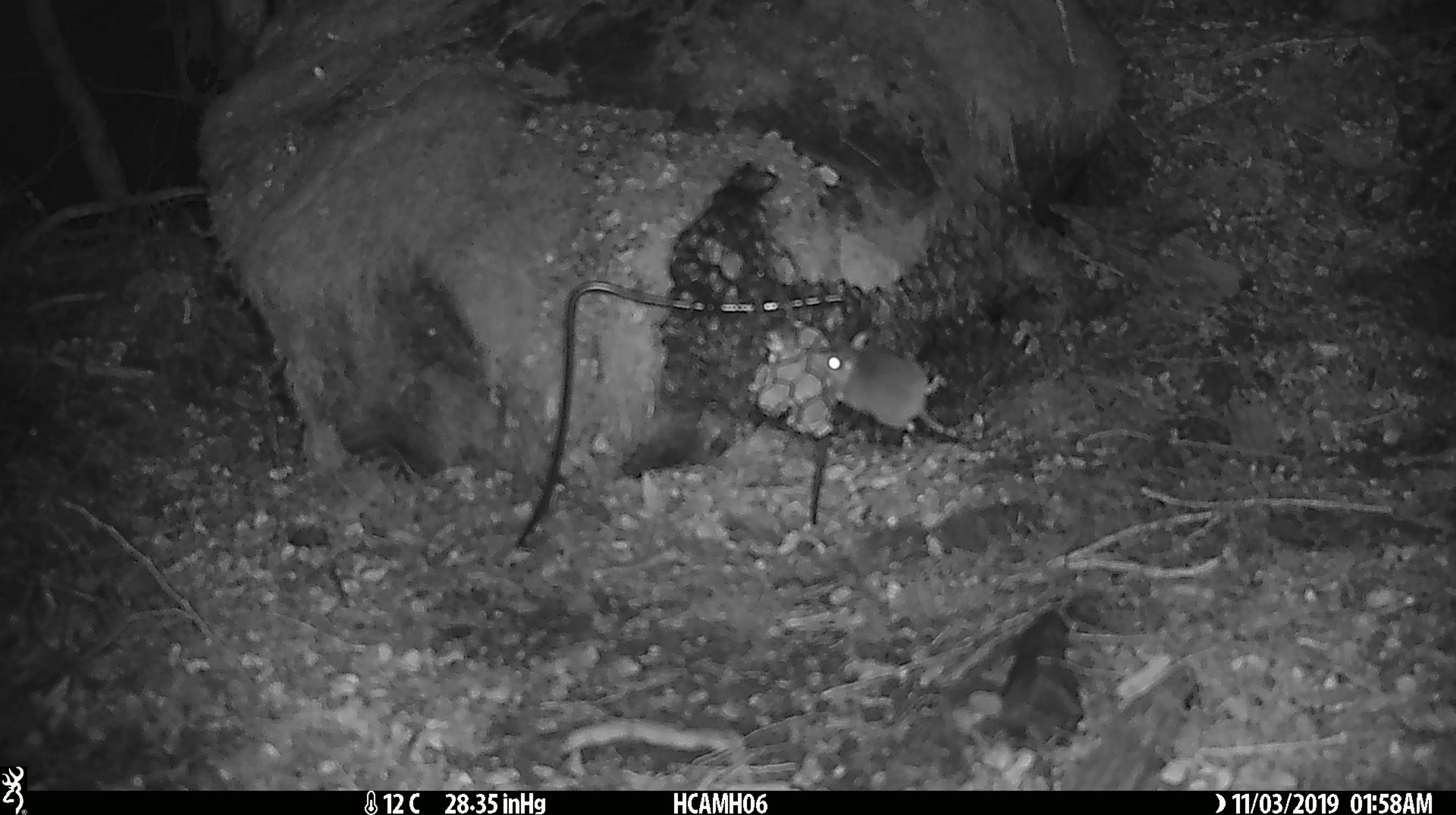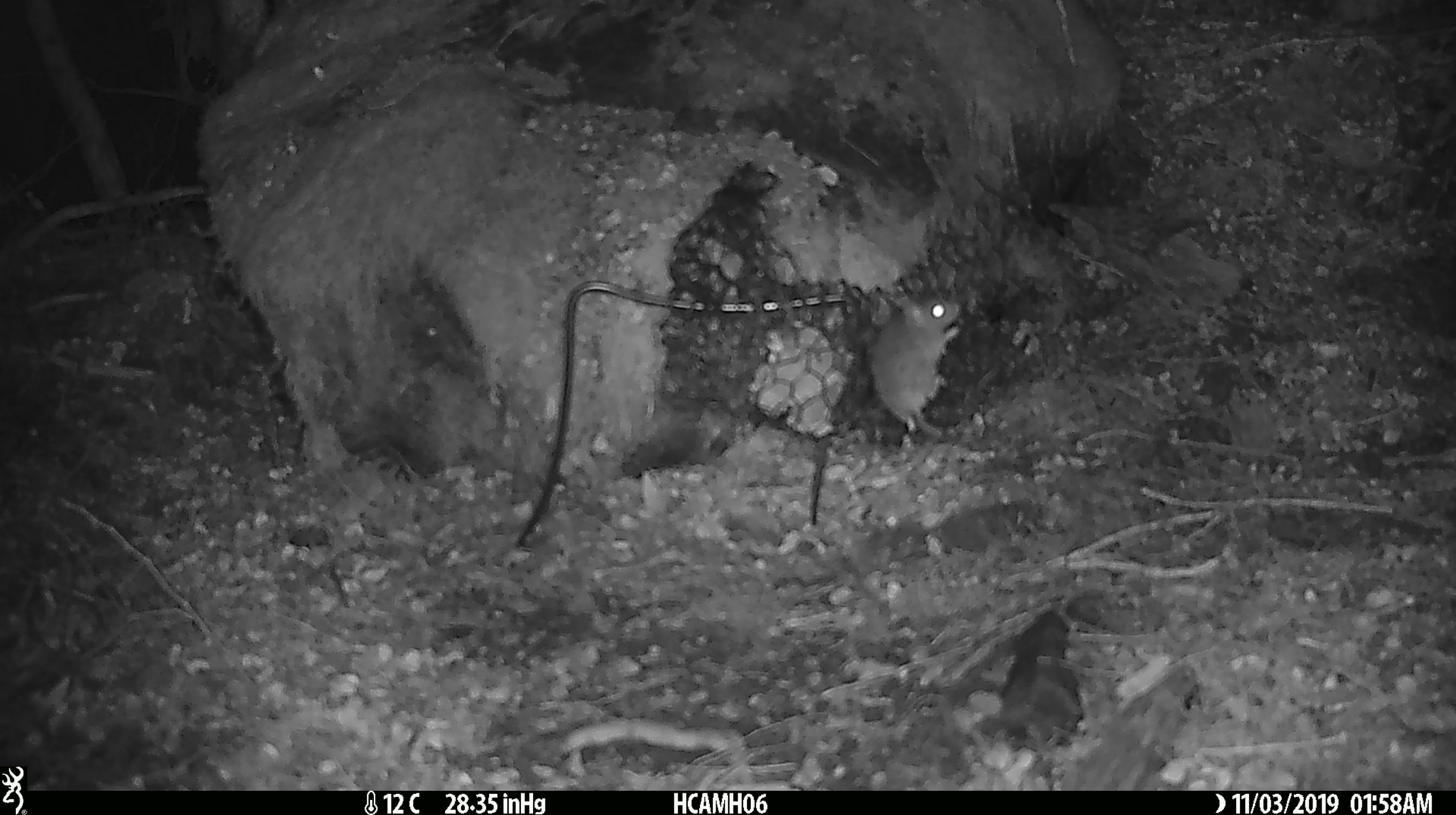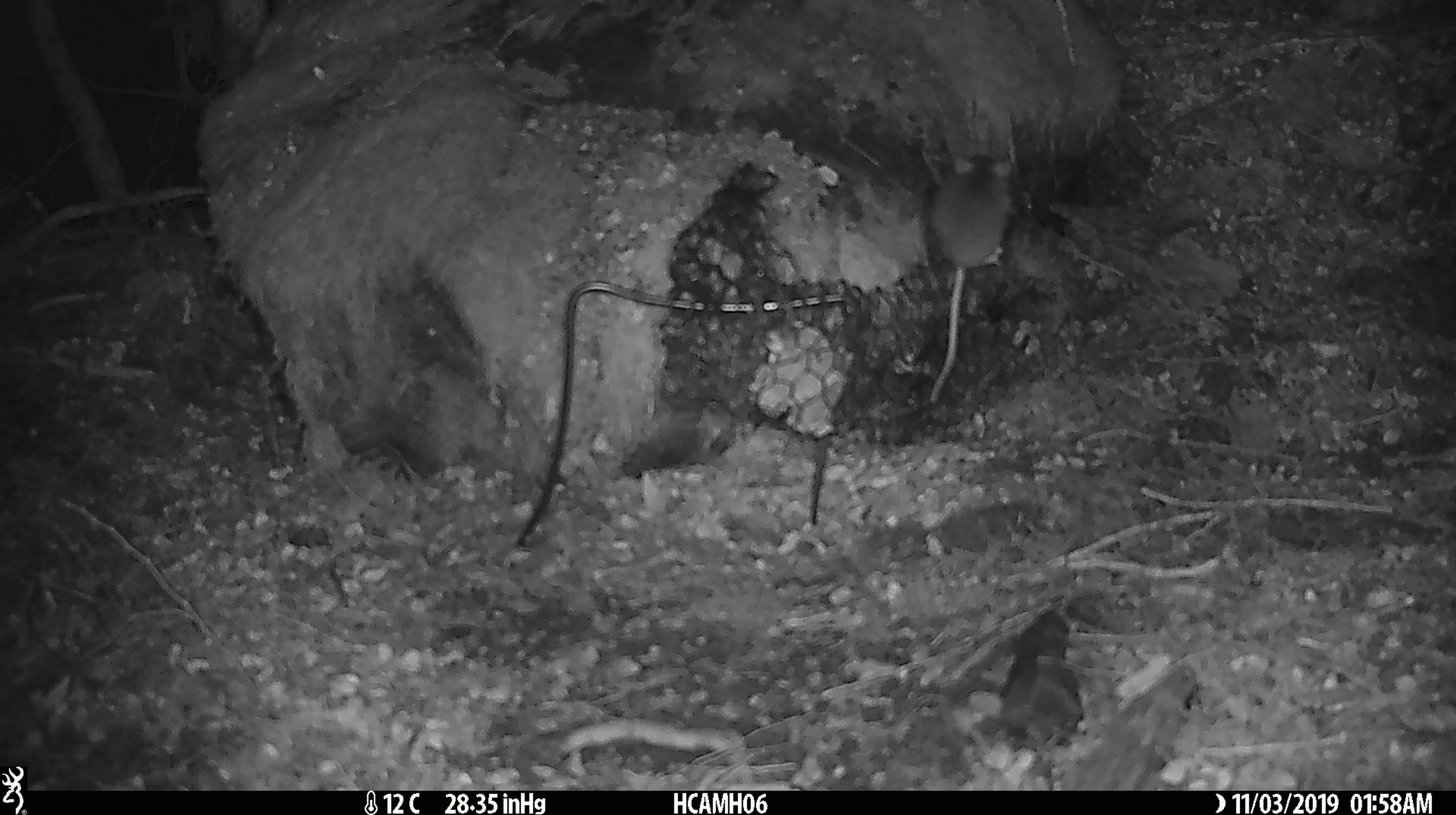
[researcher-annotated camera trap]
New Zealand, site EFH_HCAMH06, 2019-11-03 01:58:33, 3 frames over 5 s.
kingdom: Animalia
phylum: Chordata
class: Mammalia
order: Rodentia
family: Muridae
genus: Mus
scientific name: Mus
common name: mouse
Mouse (Mus).